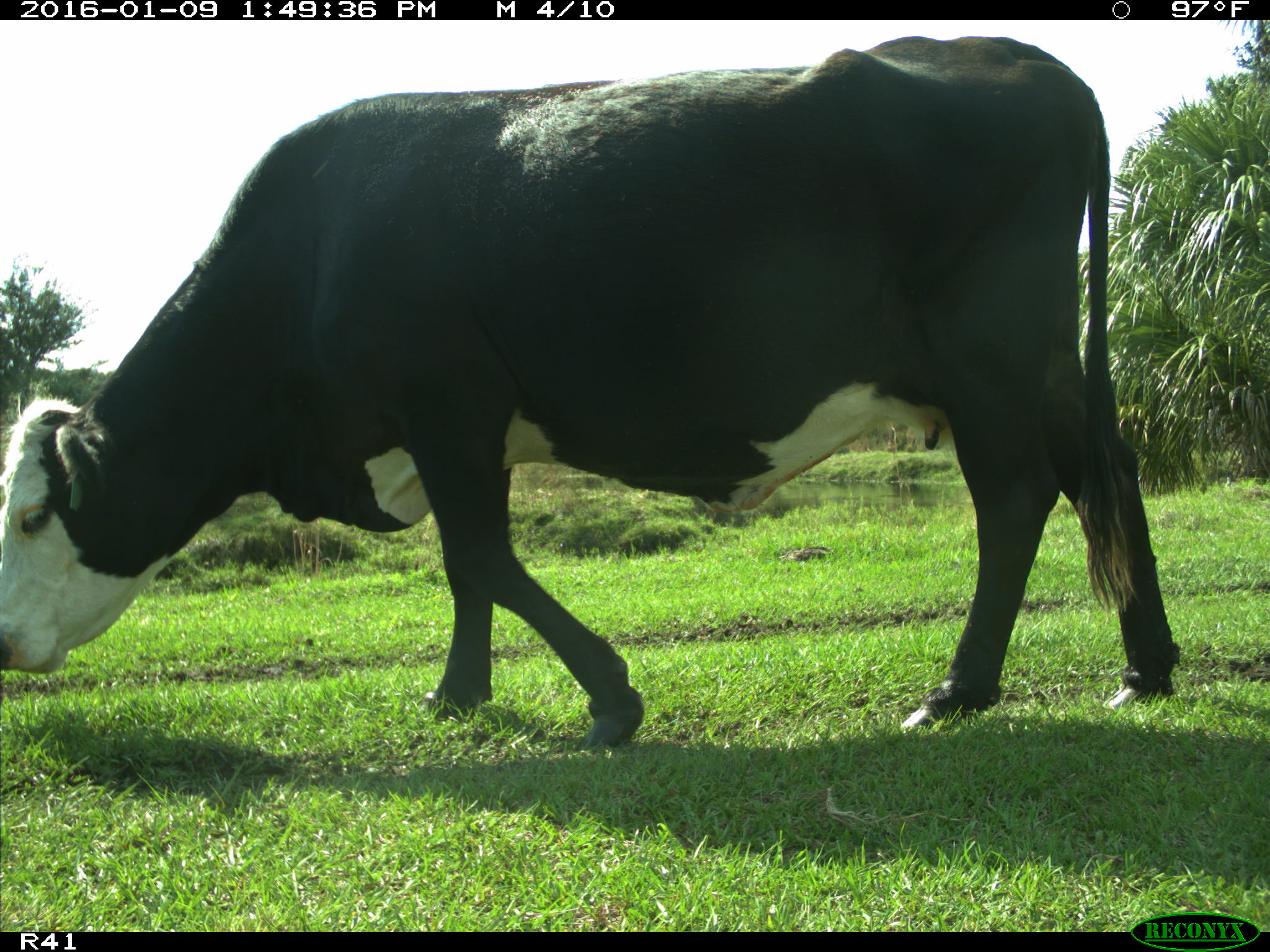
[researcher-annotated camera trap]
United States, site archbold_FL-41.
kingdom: Animalia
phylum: Chordata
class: Mammalia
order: Artiodactyla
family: Bovidae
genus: Bos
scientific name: Bos taurus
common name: domestic cow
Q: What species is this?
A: Bos taurus (domestic cow).